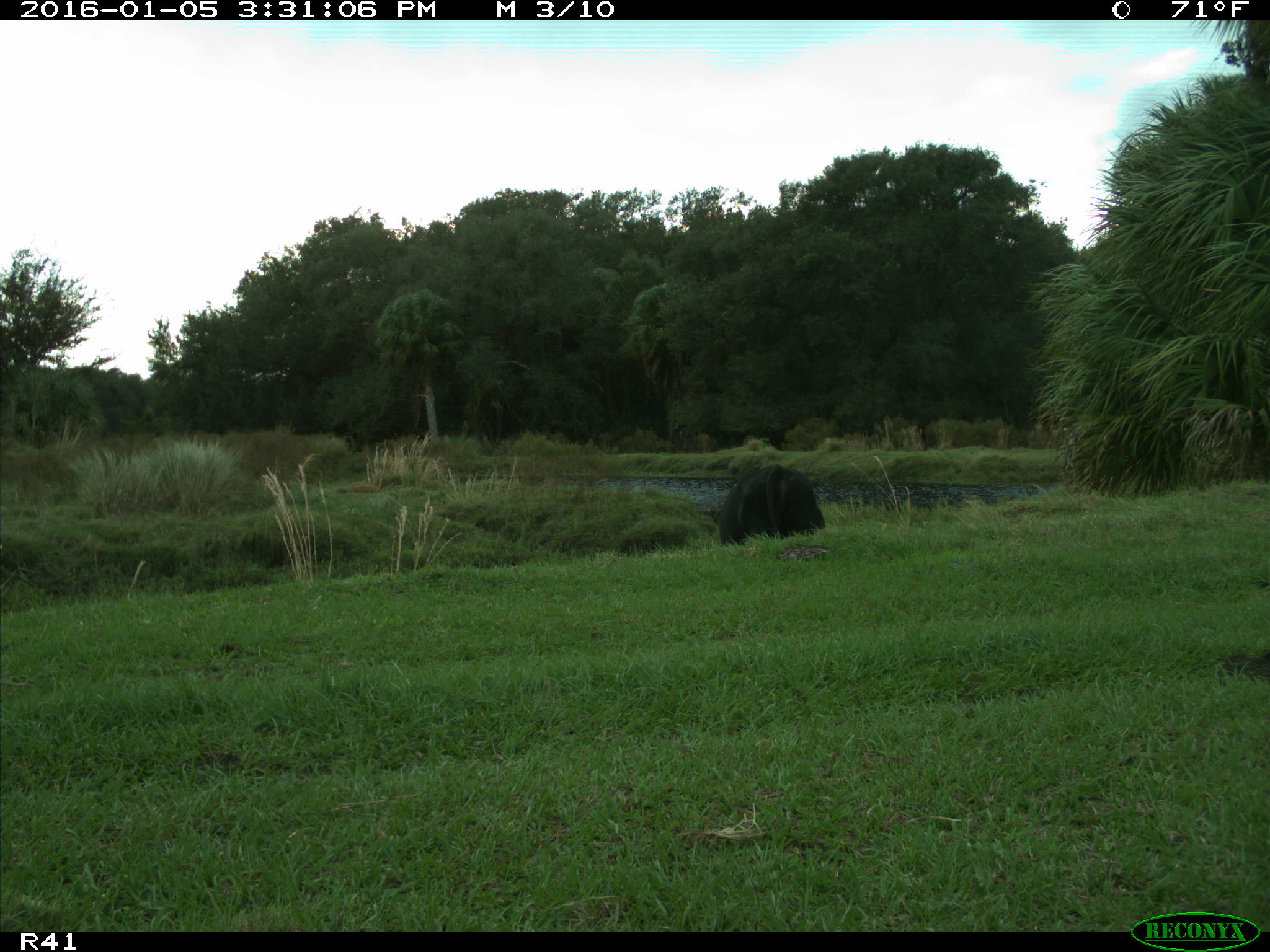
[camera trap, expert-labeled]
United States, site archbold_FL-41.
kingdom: Animalia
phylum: Chordata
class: Mammalia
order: Artiodactyla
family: Bovidae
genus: Bos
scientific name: Bos taurus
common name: domestic cow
Bos taurus (domestic cow).